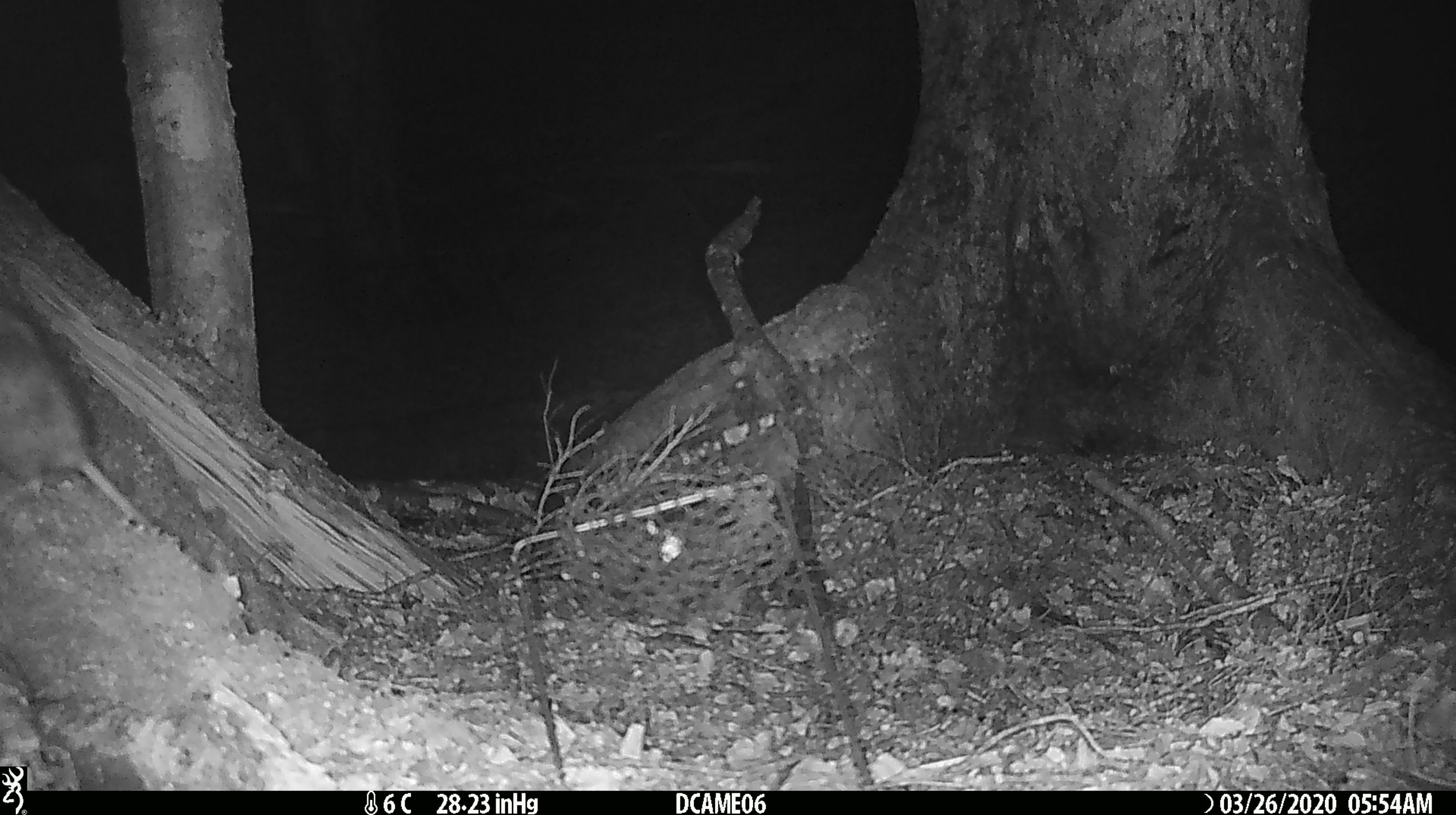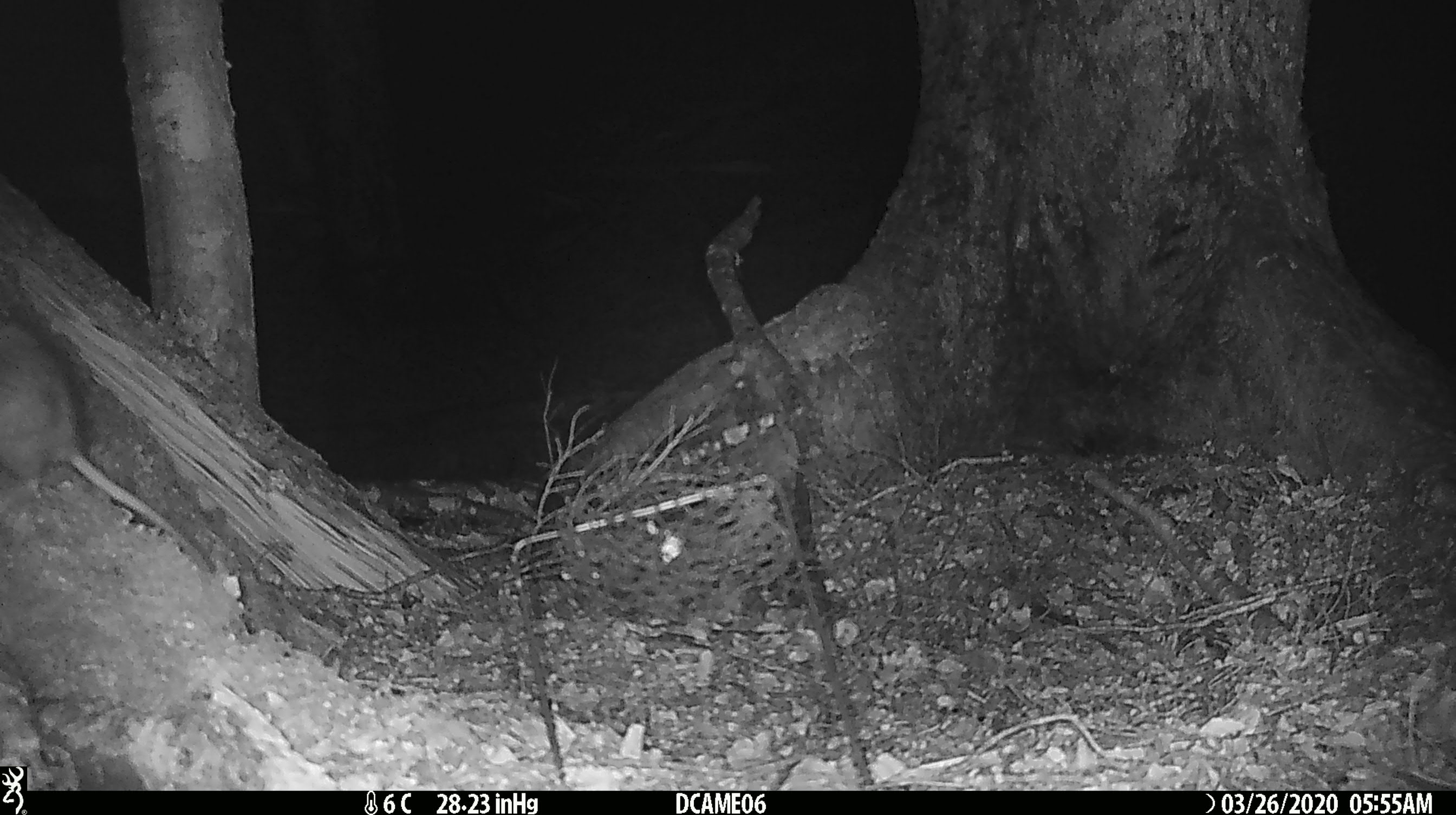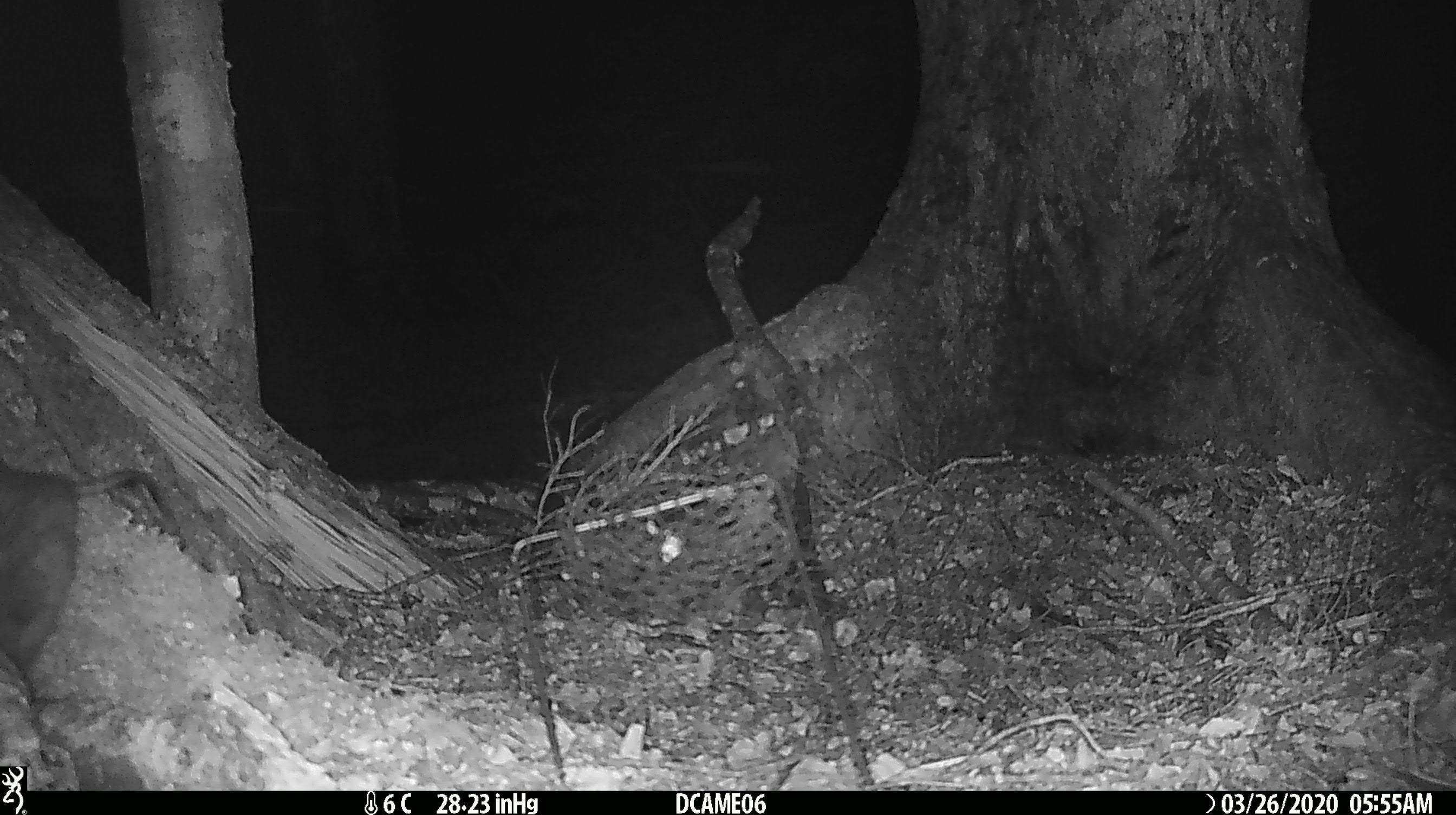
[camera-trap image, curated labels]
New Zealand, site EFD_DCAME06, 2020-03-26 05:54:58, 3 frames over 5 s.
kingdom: Animalia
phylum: Chordata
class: Mammalia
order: Rodentia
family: Muridae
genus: Rattus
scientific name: Rattus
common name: rat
Rat (Rattus).